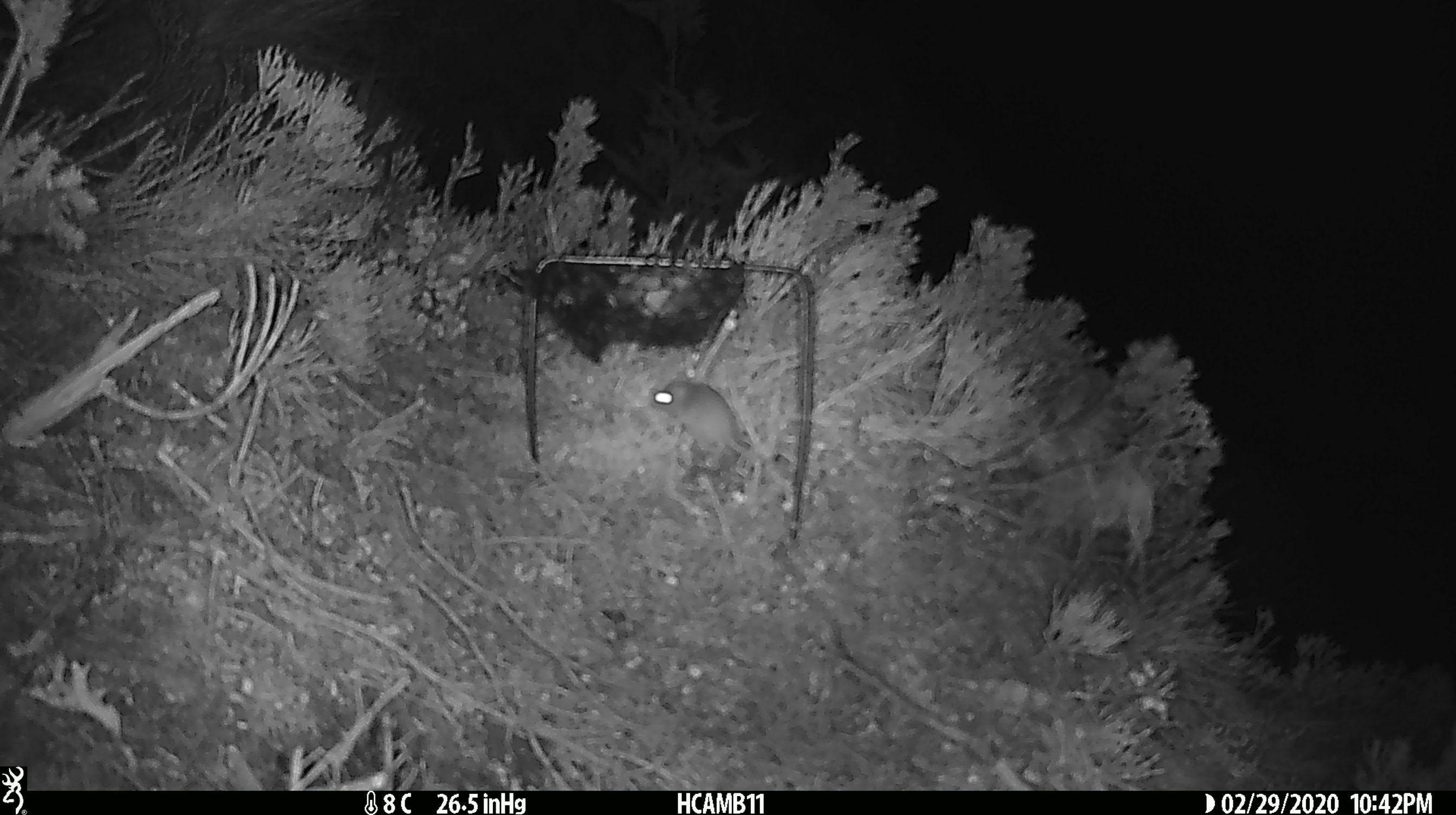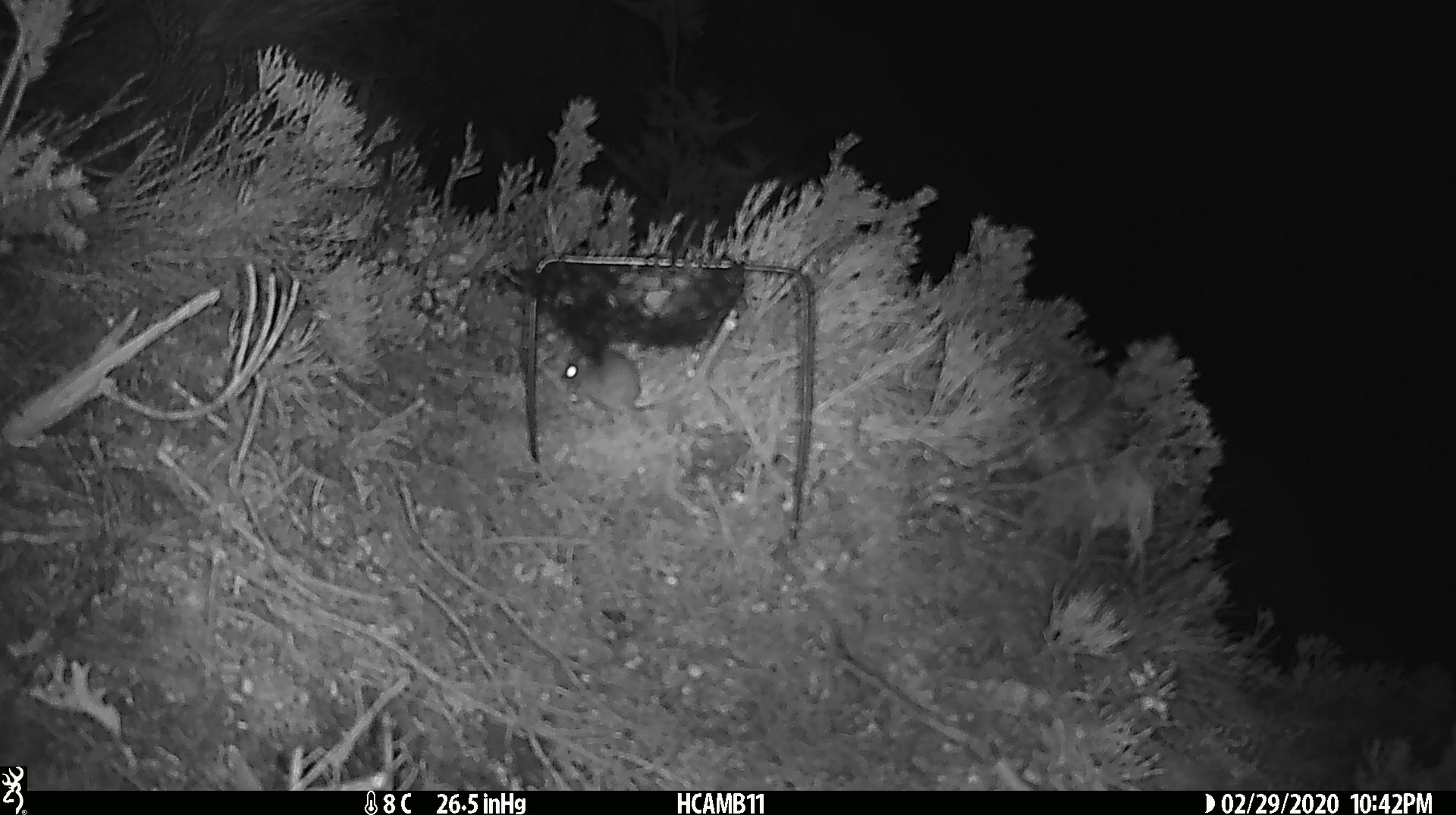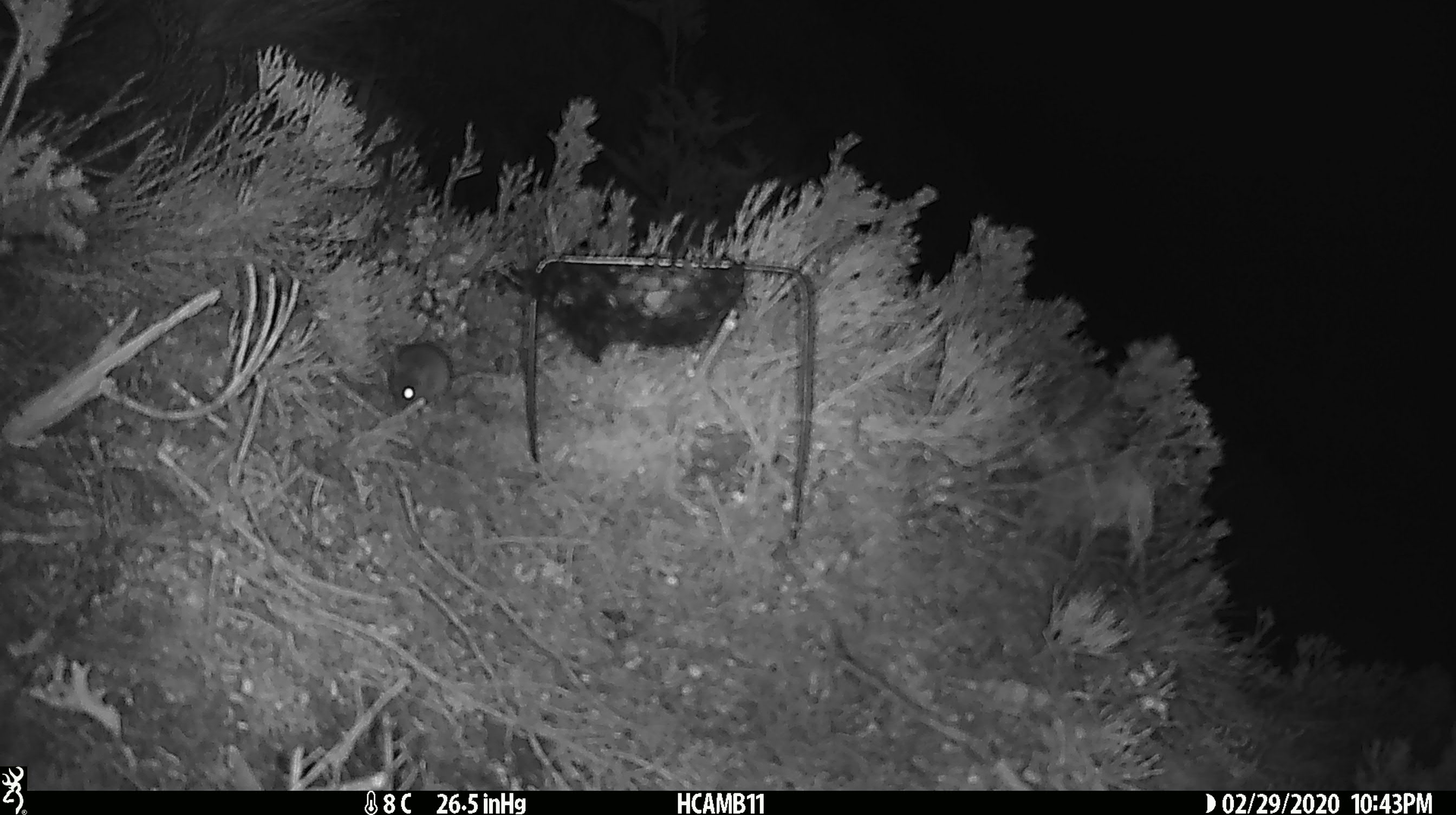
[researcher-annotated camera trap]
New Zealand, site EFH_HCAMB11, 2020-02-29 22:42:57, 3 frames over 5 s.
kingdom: Animalia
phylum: Chordata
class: Mammalia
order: Rodentia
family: Muridae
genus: Mus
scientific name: Mus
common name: mouse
Mouse (Mus).